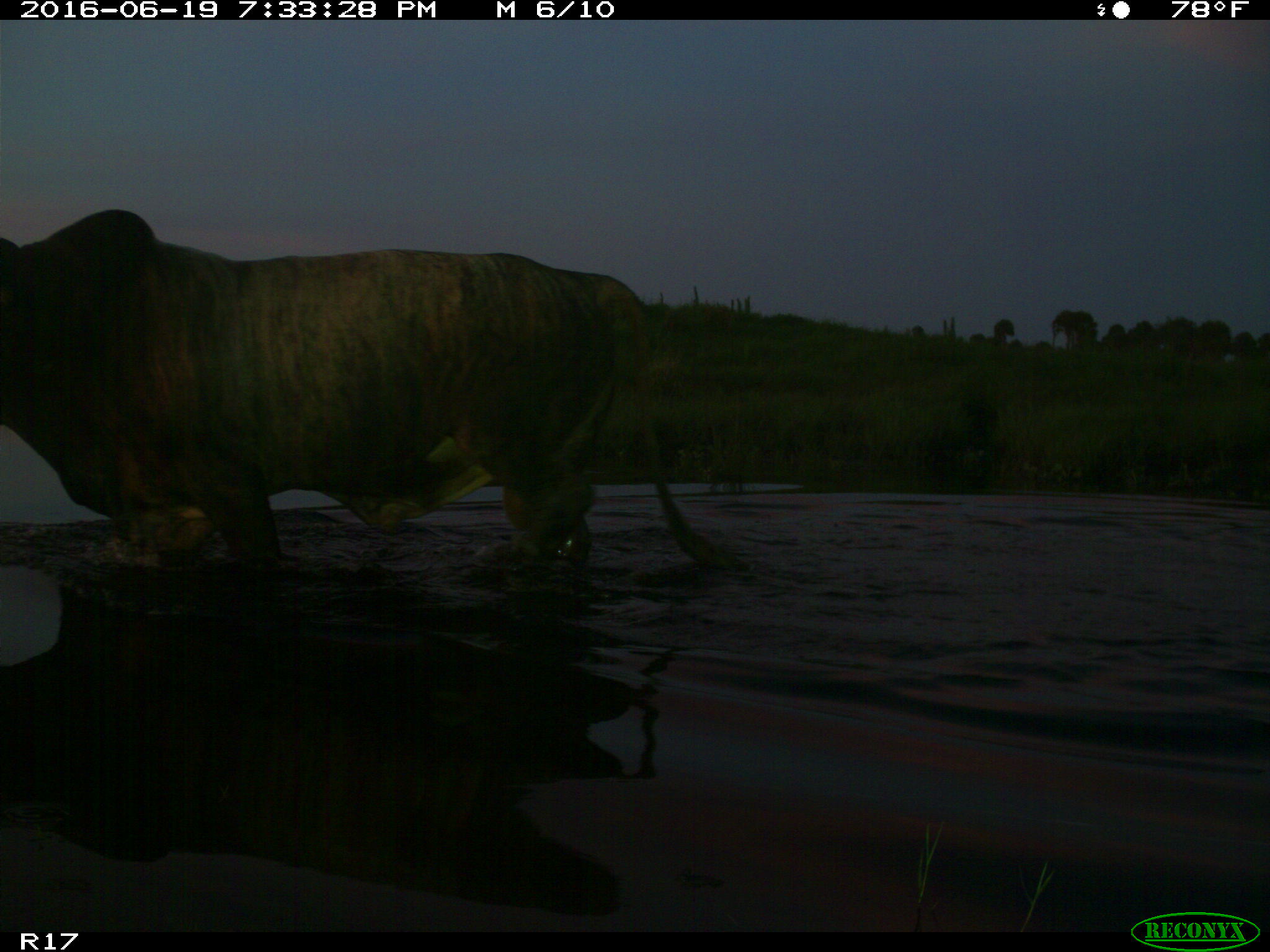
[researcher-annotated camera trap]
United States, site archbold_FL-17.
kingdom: Animalia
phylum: Chordata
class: Mammalia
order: Artiodactyla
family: Bovidae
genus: Bos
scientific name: Bos taurus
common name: domestic cow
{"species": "Bos taurus (domestic cow)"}